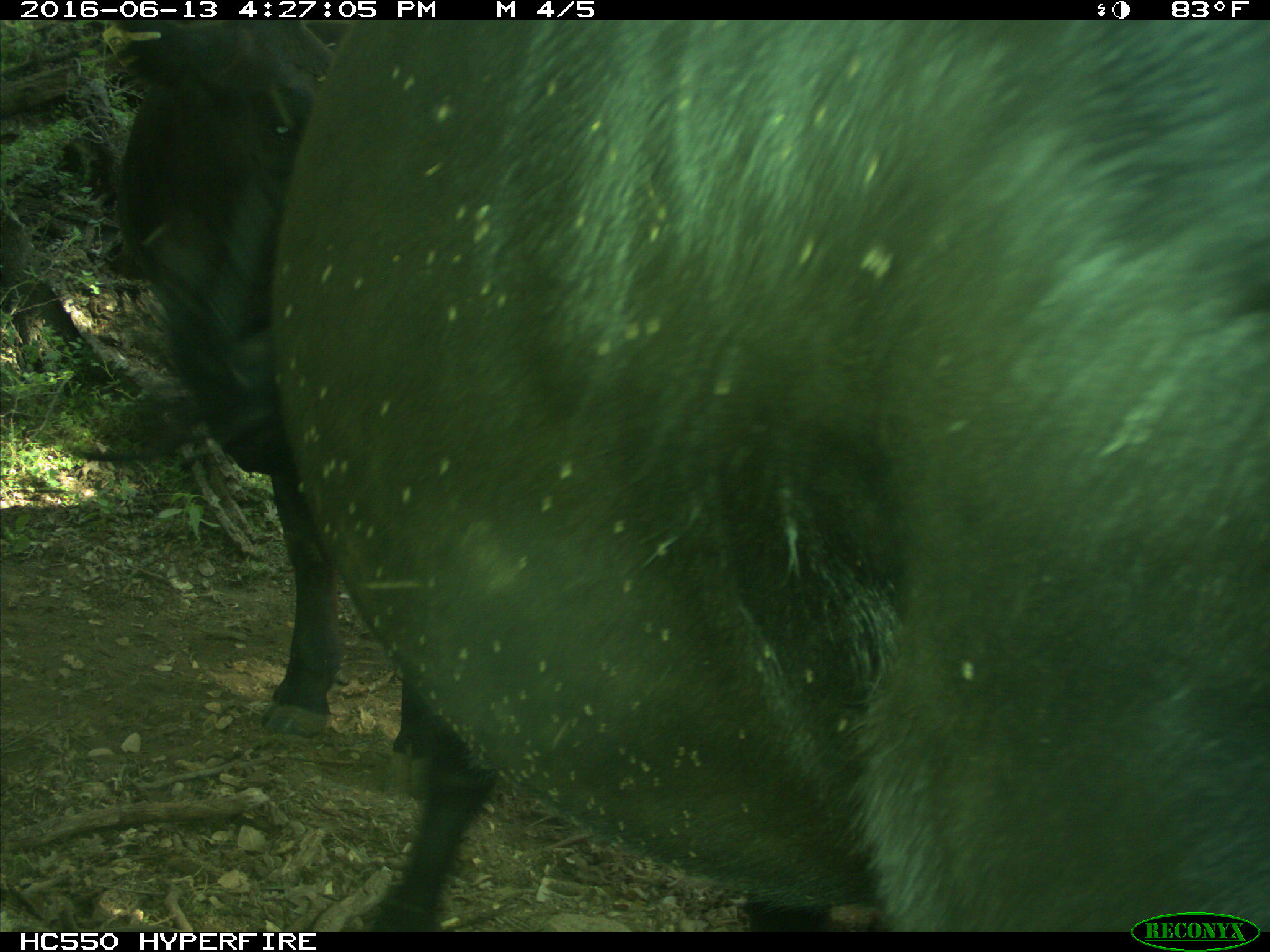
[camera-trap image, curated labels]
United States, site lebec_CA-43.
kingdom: Animalia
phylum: Chordata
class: Mammalia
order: Artiodactyla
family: Bovidae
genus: Bos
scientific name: Bos taurus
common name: domestic cow